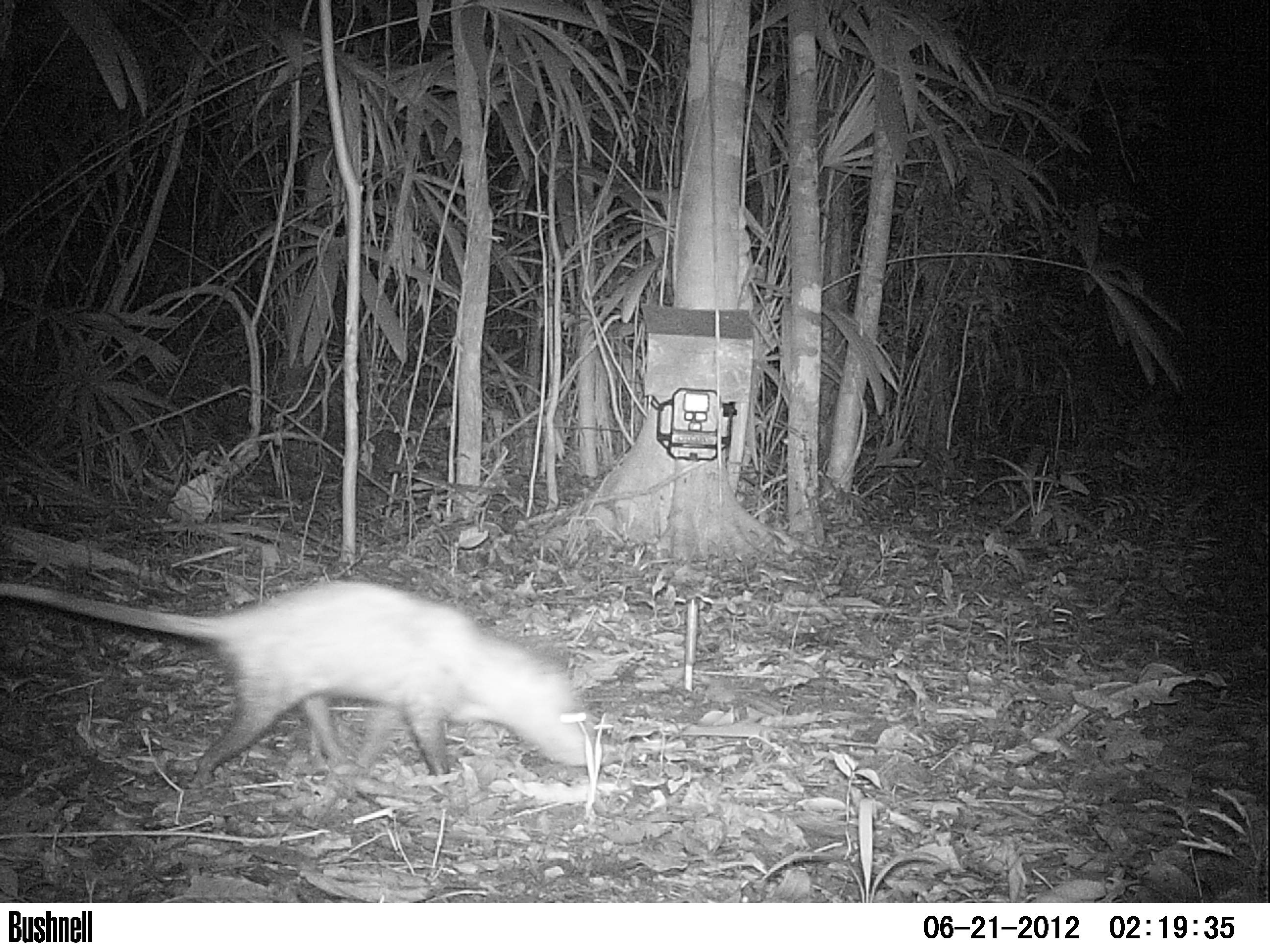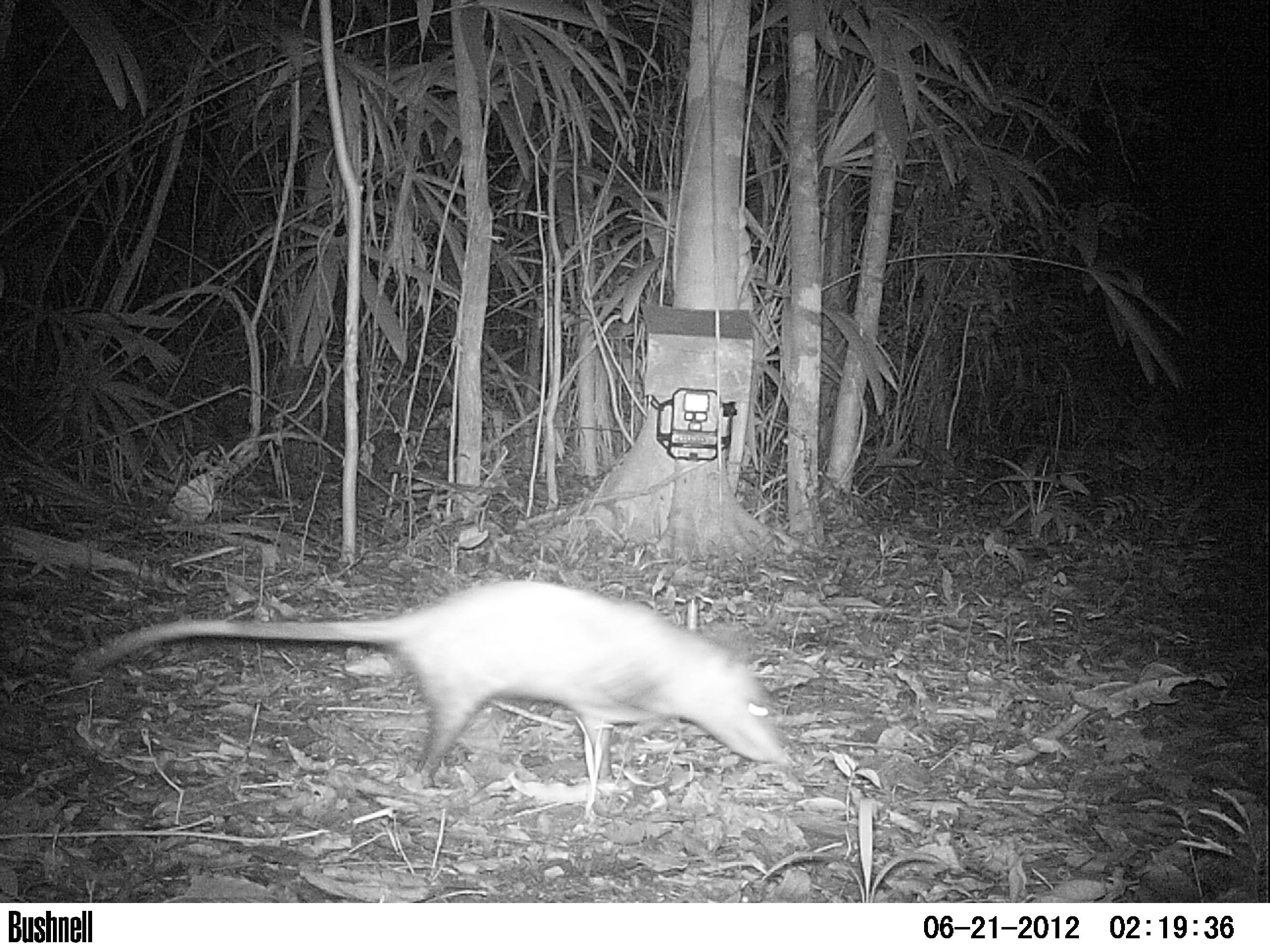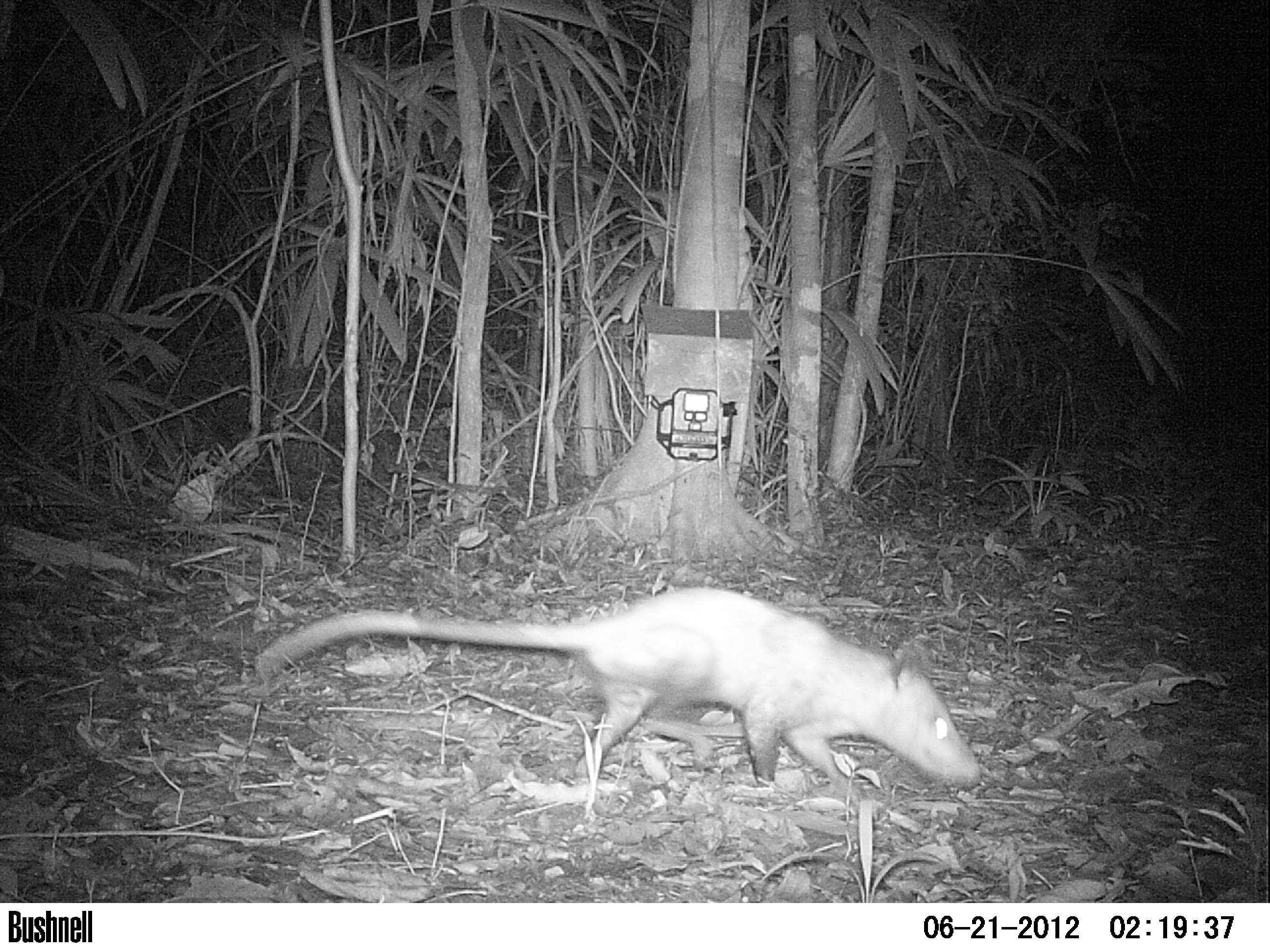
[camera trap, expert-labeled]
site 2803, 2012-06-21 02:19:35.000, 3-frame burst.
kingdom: Animalia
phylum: Chordata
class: Mammalia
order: Didelphimorphia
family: Didelphidae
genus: Didelphis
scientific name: Didelphis virginiana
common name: virginia opossum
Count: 1.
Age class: adult.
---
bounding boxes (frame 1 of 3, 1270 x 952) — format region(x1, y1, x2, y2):
didelphis virginiana: region(0, 577, 605, 796)